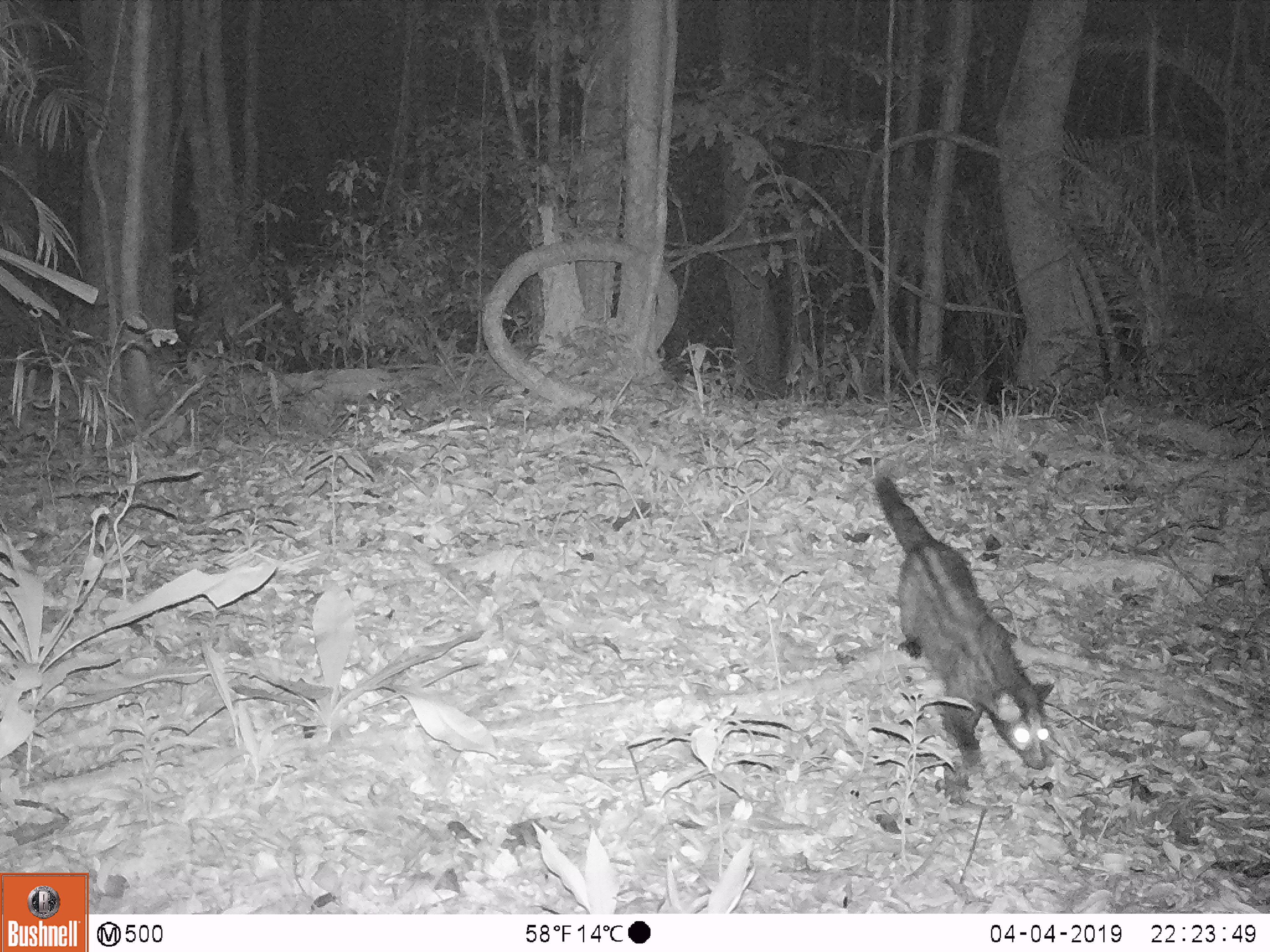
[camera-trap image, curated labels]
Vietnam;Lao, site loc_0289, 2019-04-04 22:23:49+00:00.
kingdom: Animalia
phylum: Chordata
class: Mammalia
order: Carnivora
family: Viverridae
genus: Paradoxurus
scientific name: Paradoxurus hermaphroditus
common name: common palm civet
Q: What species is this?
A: Common palm civet (Paradoxurus hermaphroditus).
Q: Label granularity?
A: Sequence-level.